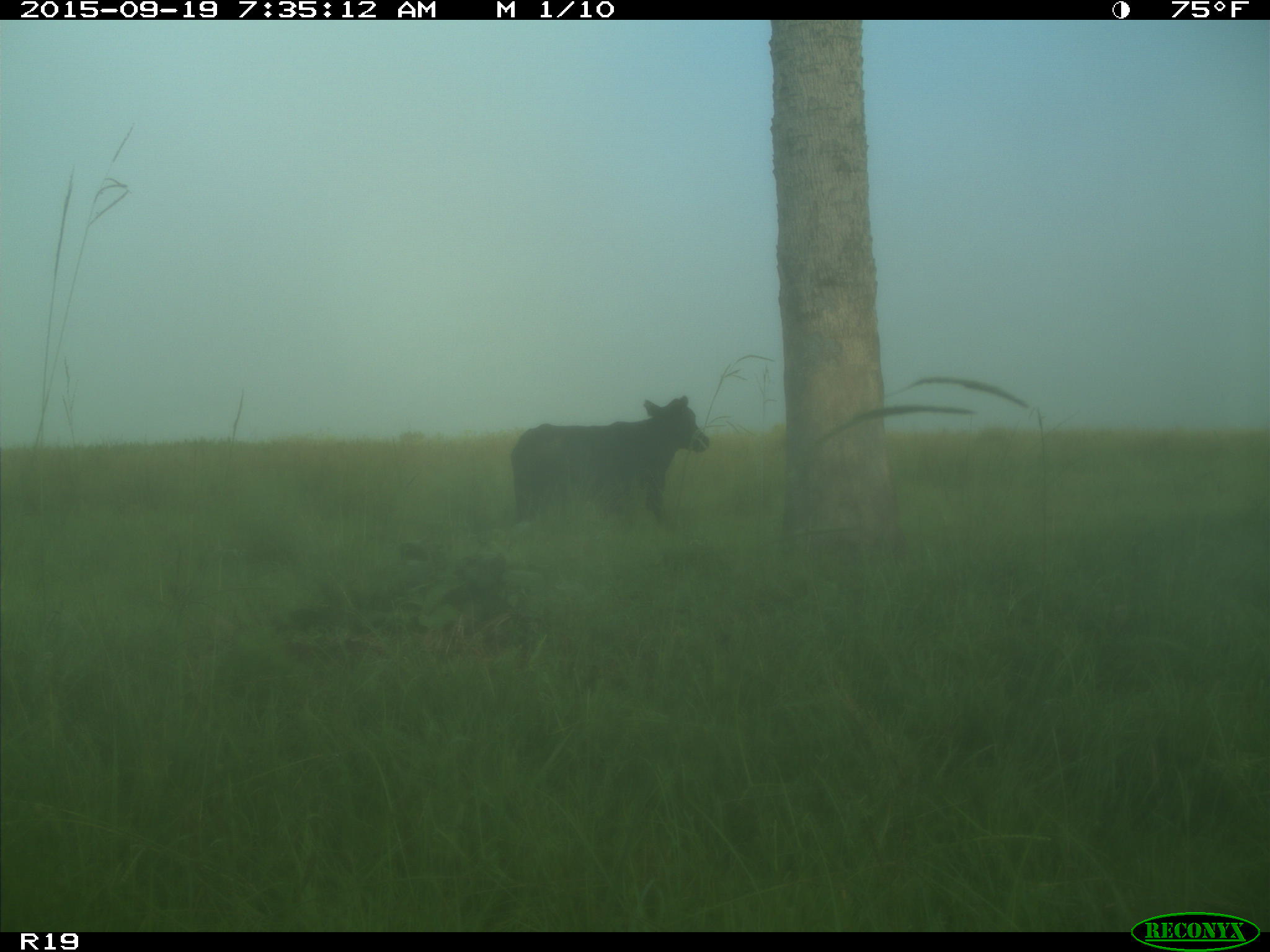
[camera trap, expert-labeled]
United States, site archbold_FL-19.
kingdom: Animalia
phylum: Chordata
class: Mammalia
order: Artiodactyla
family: Bovidae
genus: Bos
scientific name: Bos taurus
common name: domestic cow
Bos taurus (domestic cow).